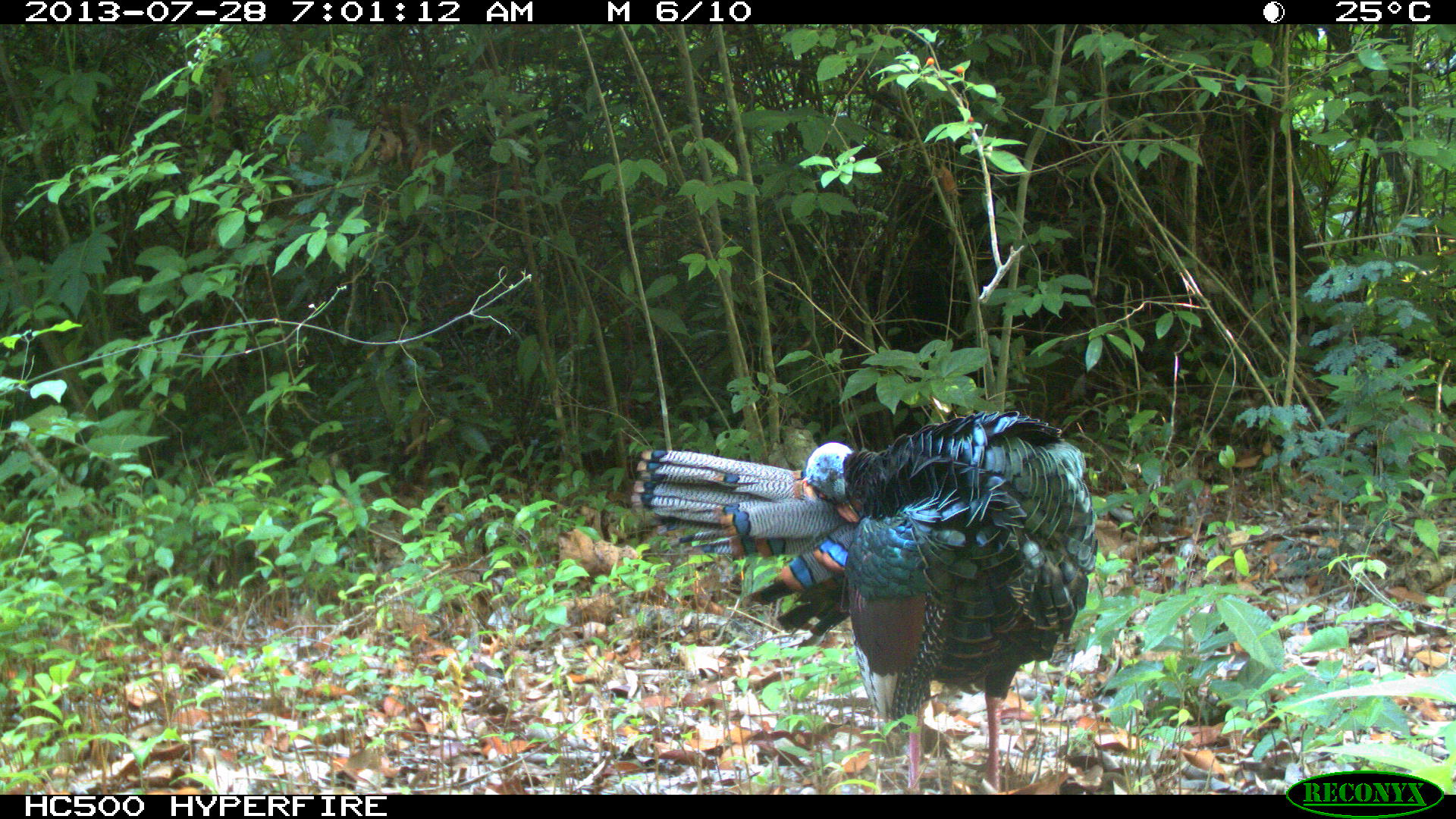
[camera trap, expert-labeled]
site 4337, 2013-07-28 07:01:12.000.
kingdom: Animalia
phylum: Chordata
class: Aves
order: Galliformes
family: Phasianidae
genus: Meleagris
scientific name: Meleagris ocellata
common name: ocellated turkey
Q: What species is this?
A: Meleagris ocellata (ocellated turkey).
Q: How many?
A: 1.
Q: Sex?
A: Male.